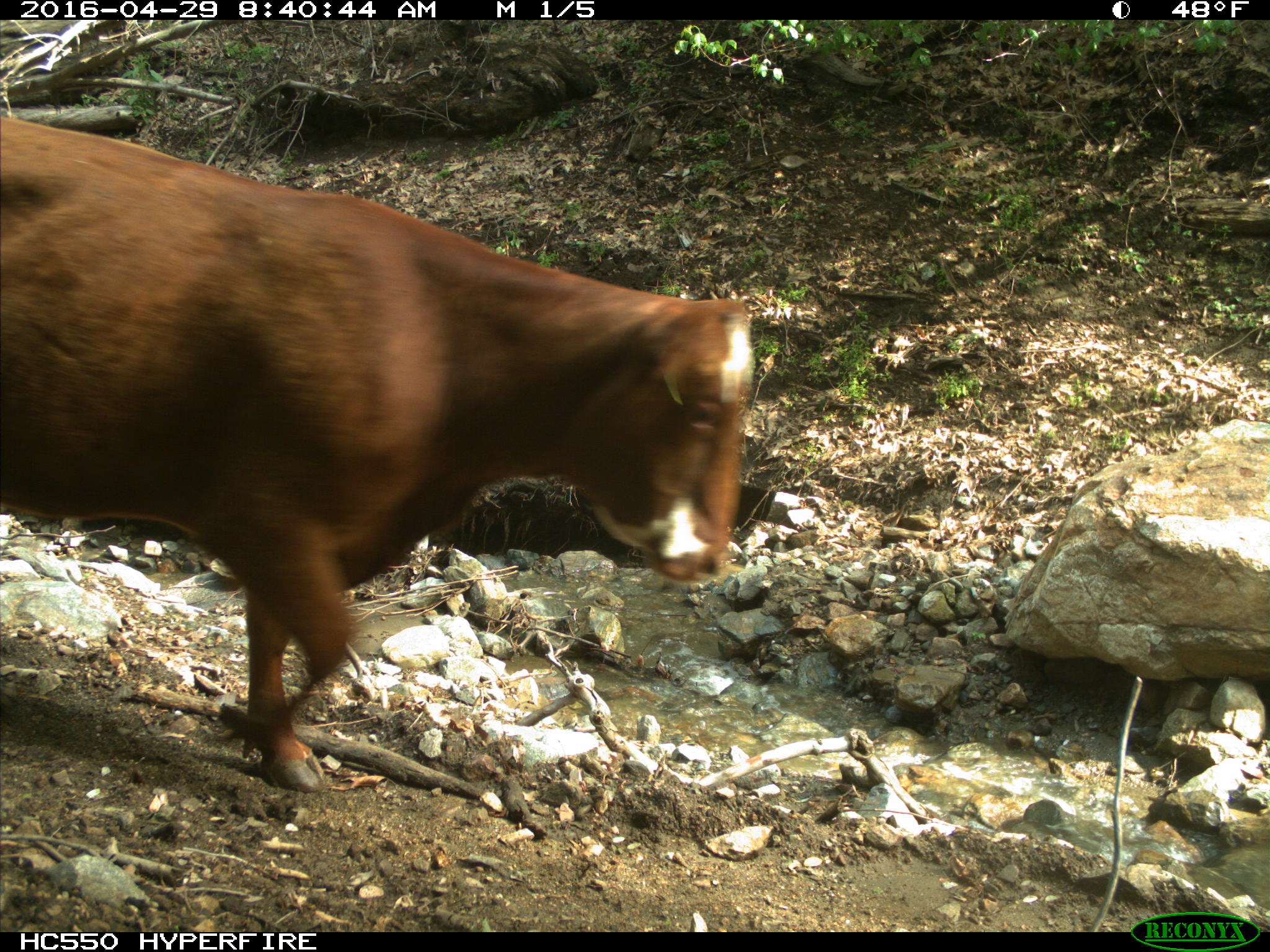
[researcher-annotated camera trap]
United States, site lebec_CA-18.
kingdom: Animalia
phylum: Chordata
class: Mammalia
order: Artiodactyla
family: Bovidae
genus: Bos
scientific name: Bos taurus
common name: domestic cow